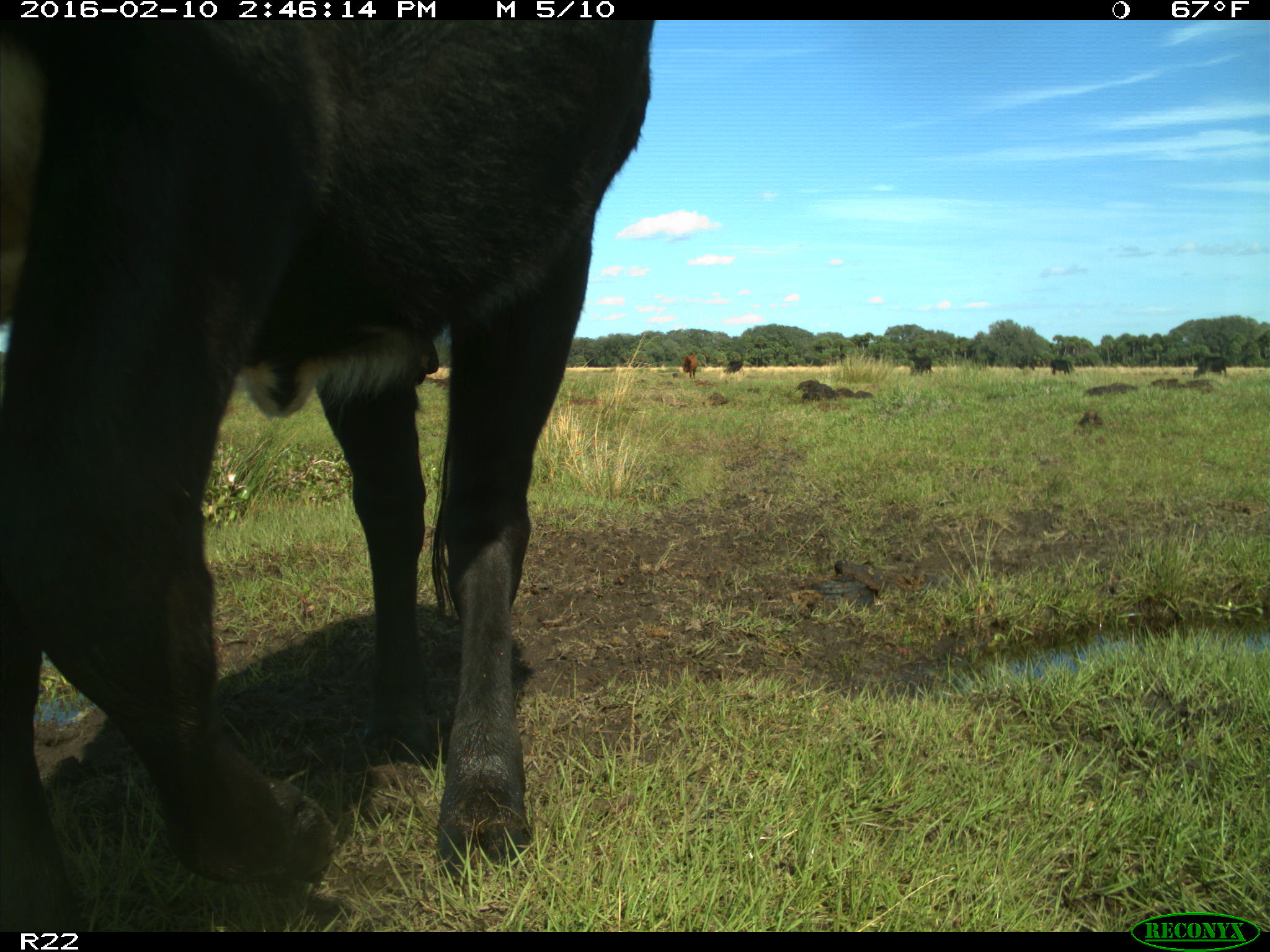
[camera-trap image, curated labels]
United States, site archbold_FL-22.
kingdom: Animalia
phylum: Chordata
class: Mammalia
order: Artiodactyla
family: Bovidae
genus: Bos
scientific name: Bos taurus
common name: domestic cow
Bos taurus (domestic cow).